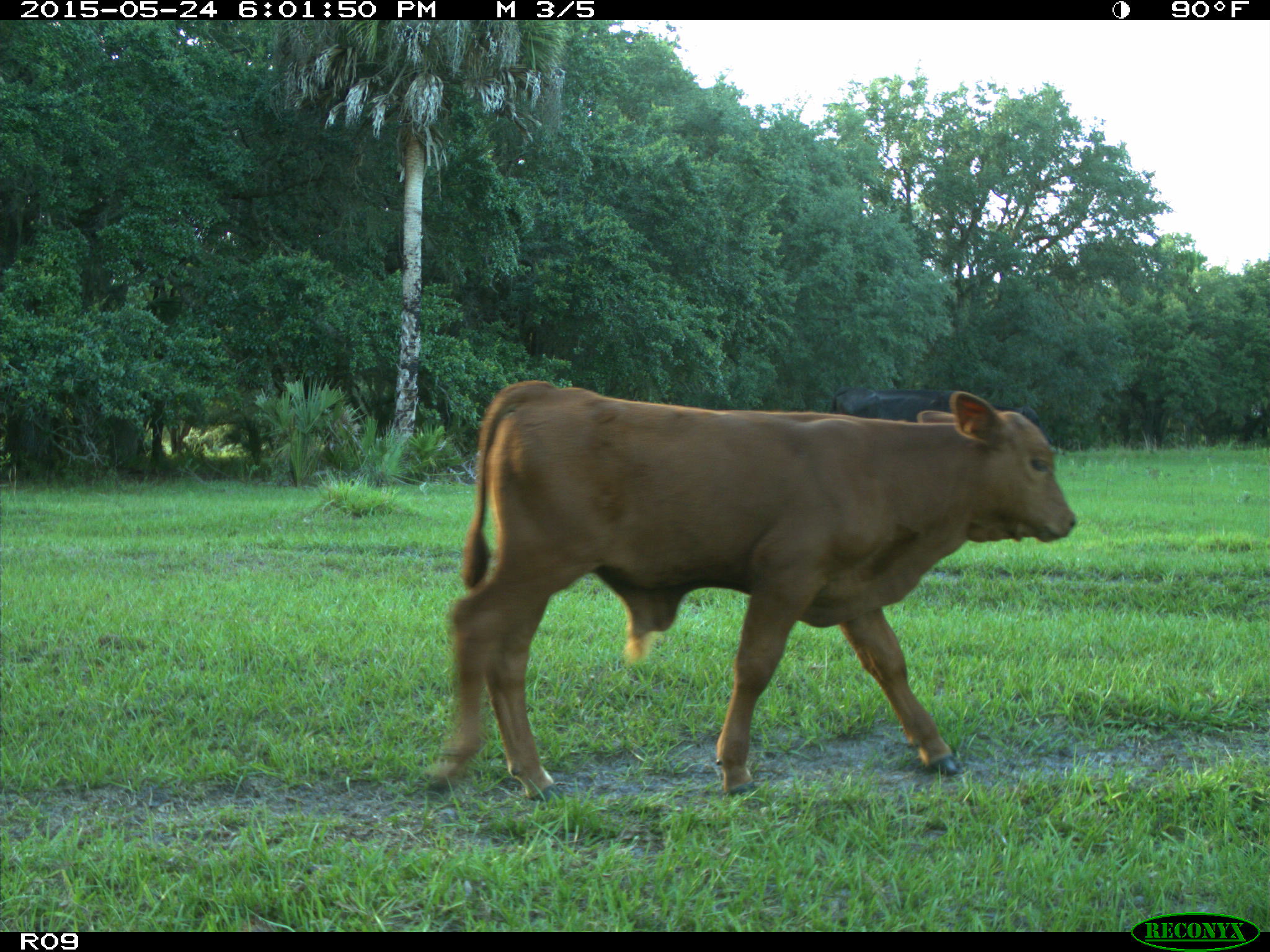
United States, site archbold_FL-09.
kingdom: Animalia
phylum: Chordata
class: Mammalia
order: Artiodactyla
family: Bovidae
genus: Bos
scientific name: Bos taurus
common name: domestic cow